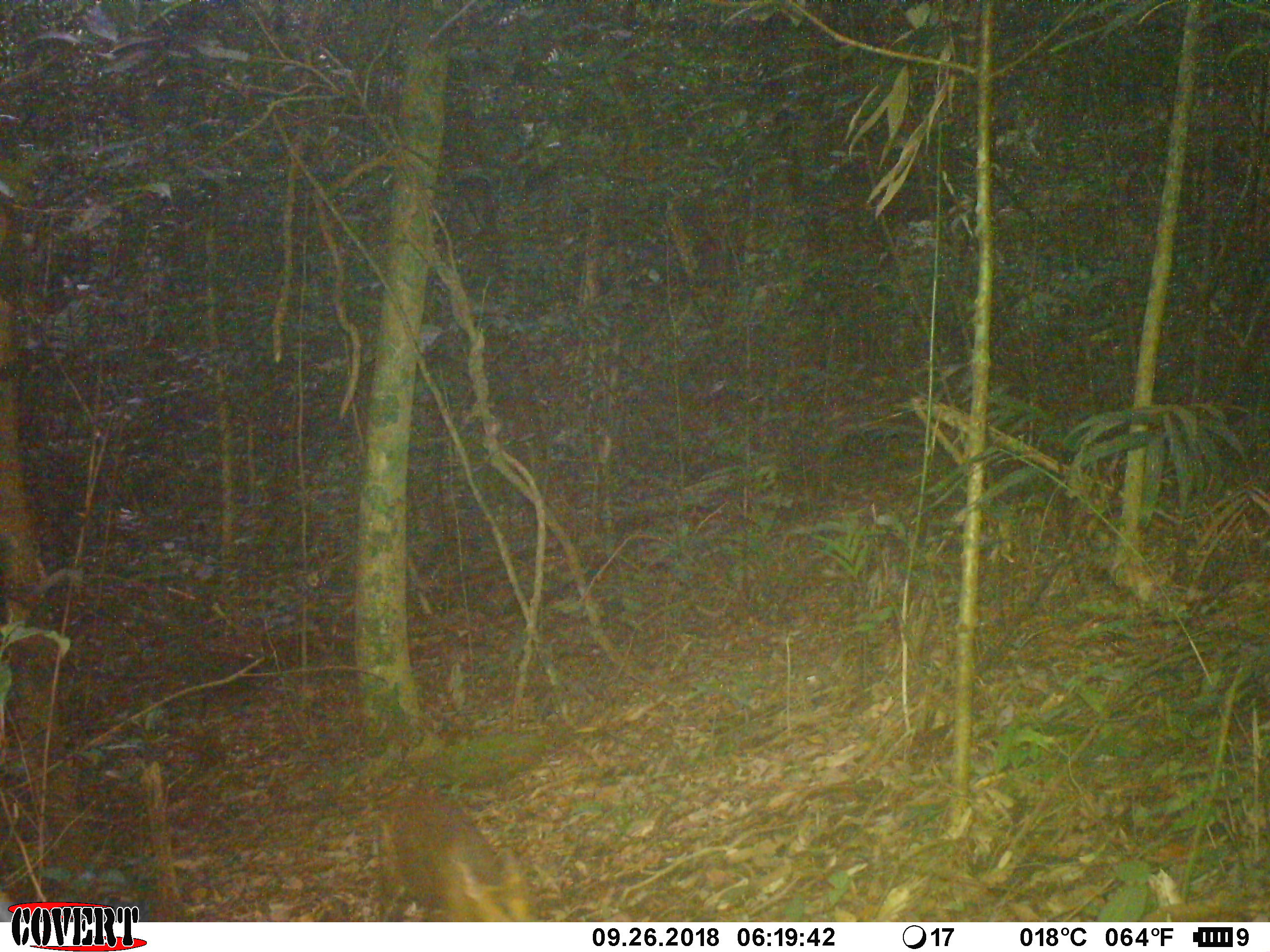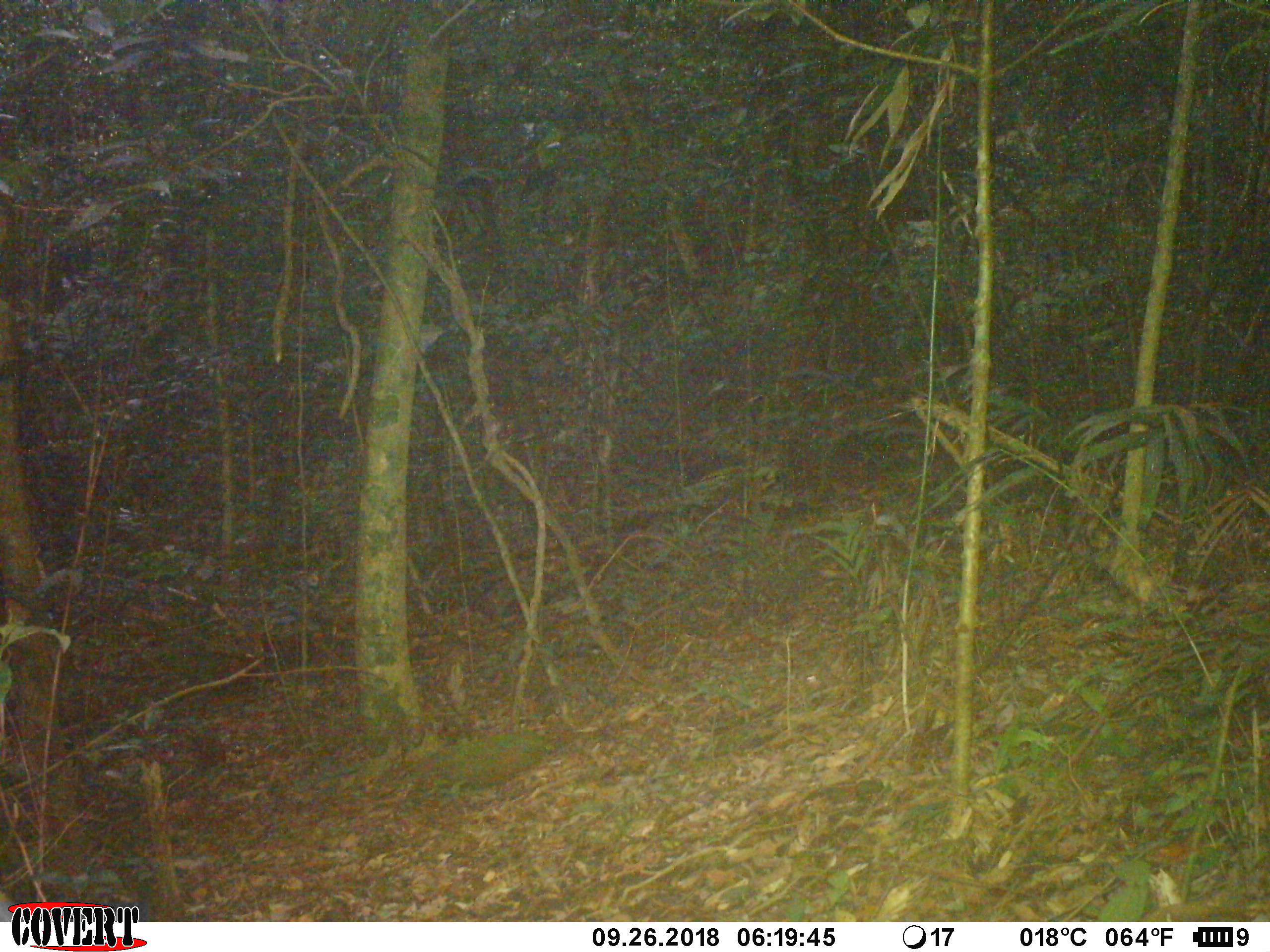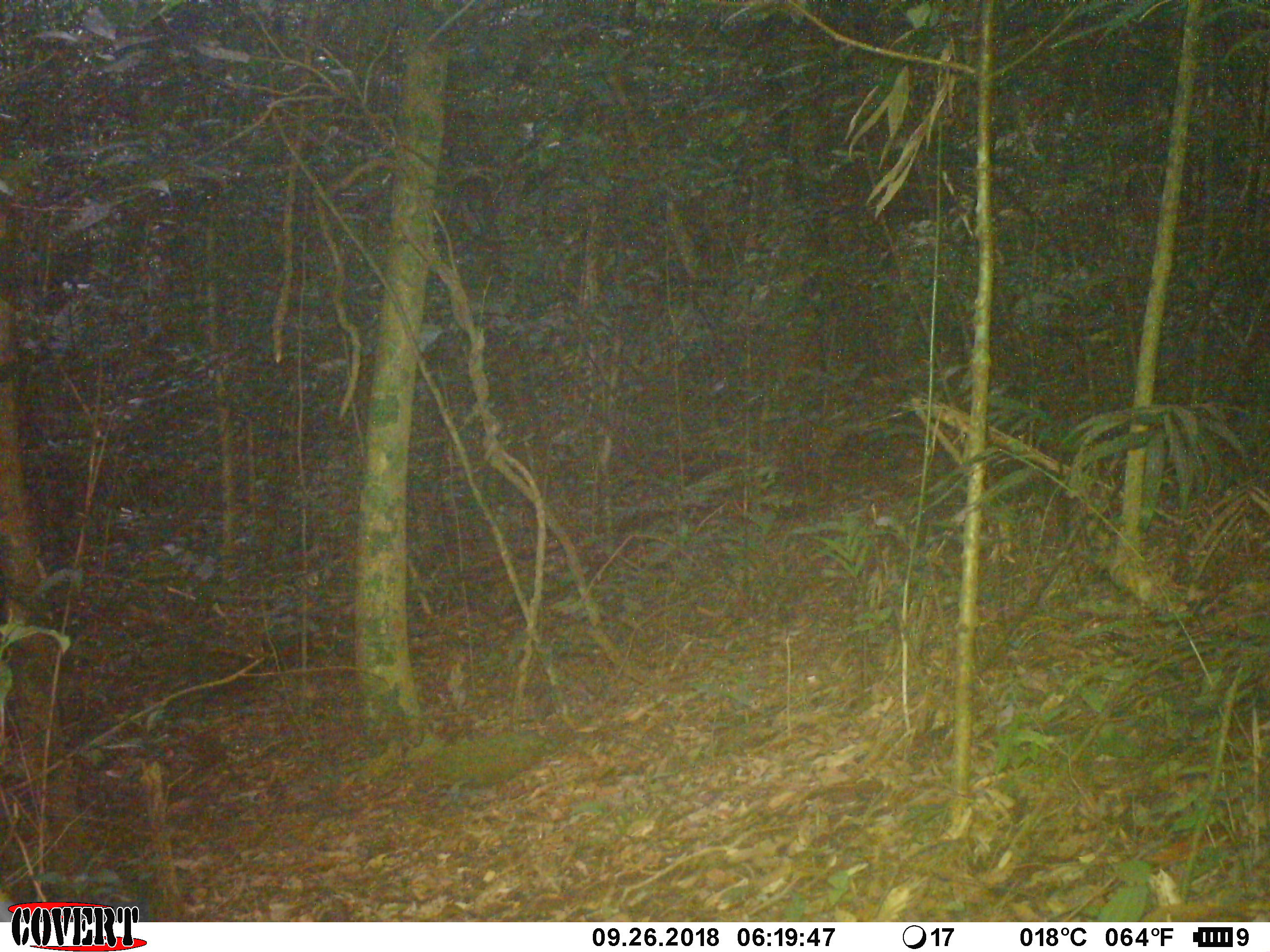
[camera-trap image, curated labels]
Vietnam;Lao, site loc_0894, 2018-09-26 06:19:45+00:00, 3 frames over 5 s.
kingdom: Animalia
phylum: Chordata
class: Mammalia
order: Artiodactyla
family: Cervidae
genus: Muntiacus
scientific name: Muntiacus rooseveltorum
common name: roosevelt's muntjac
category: roosevelts muntjac group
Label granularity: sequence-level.